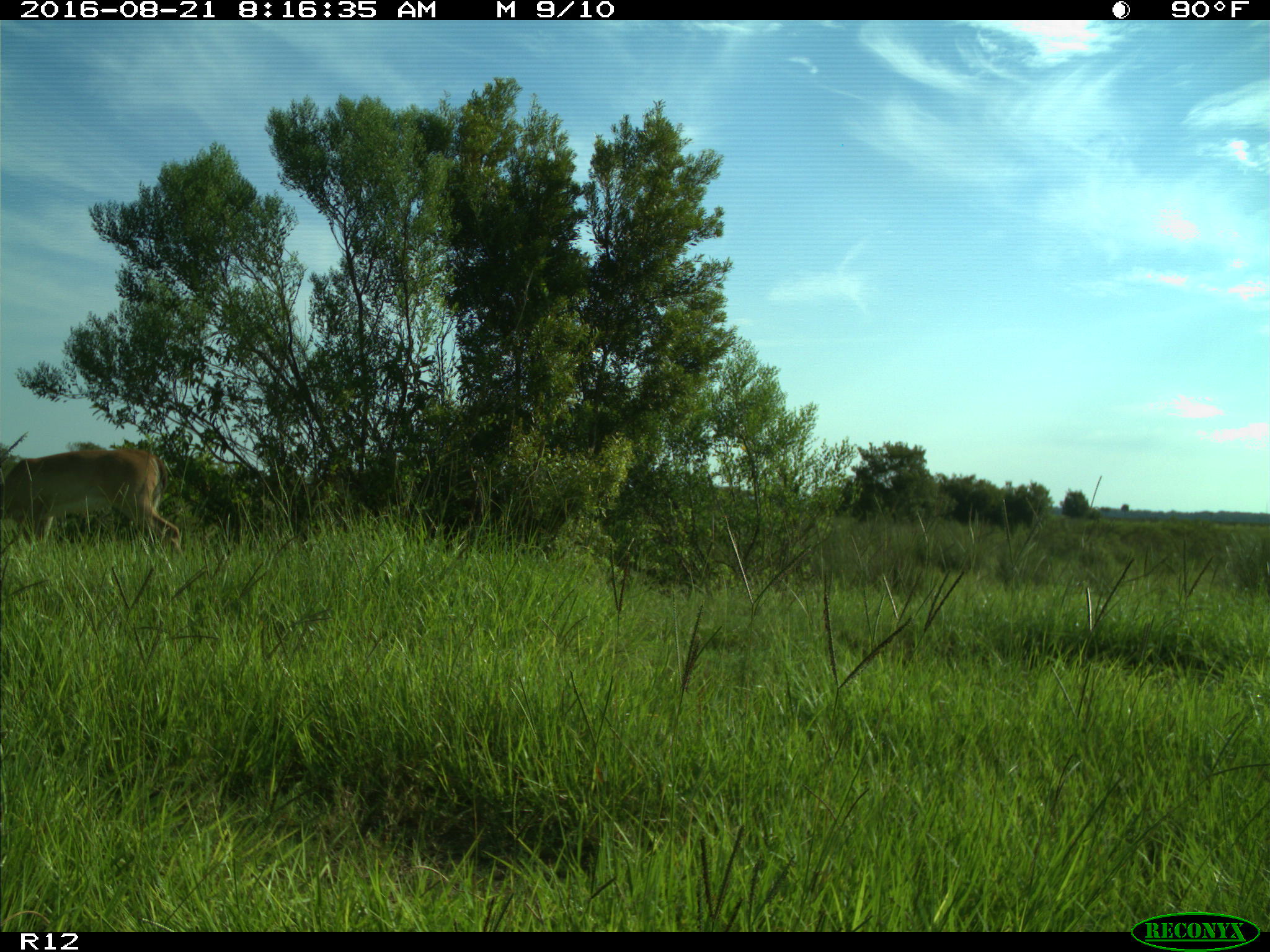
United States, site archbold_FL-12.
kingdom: Animalia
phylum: Chordata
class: Mammalia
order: Artiodactyla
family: Cervidae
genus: Odocoileus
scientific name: Odocoileus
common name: deer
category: unidentified deer